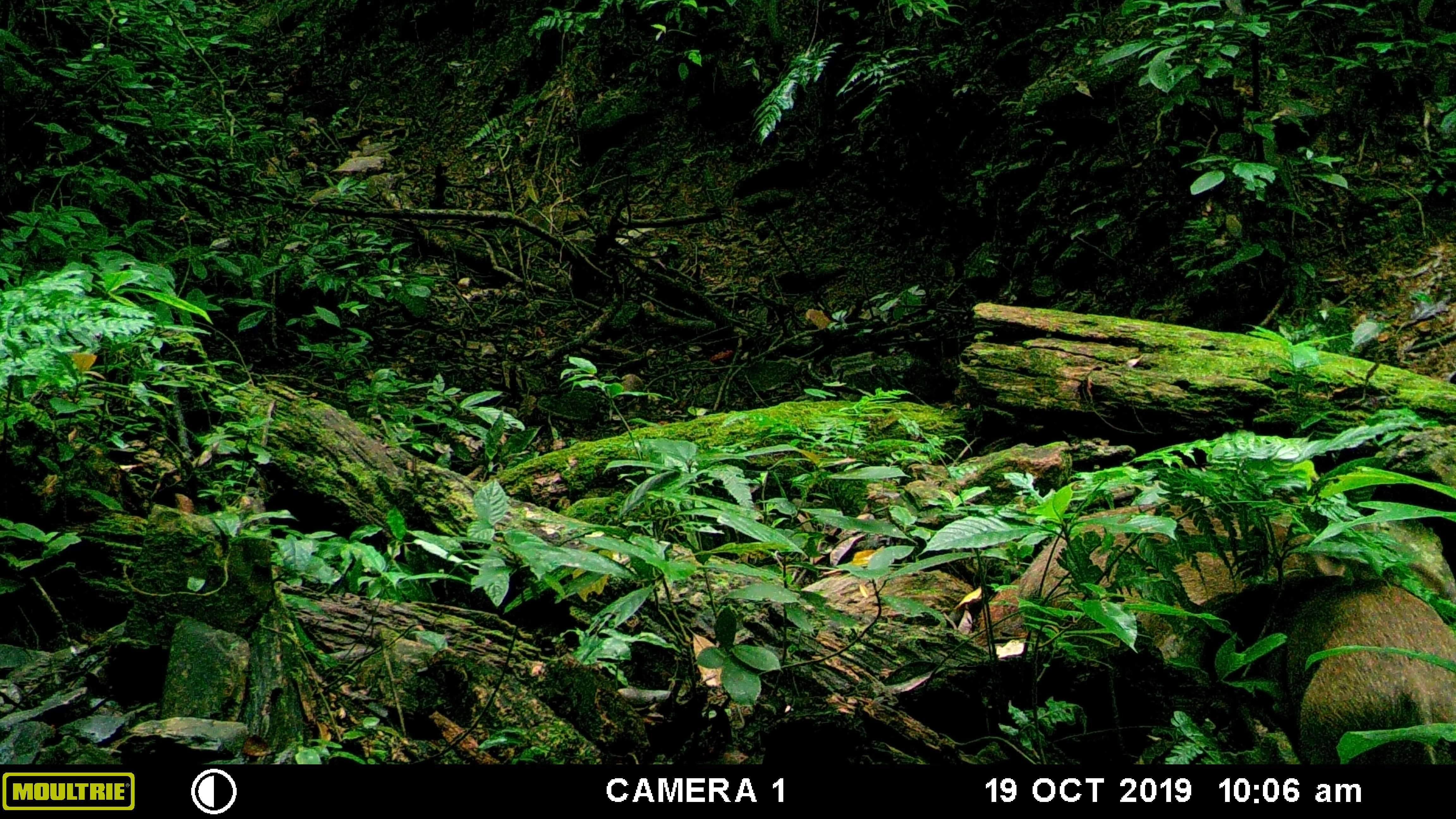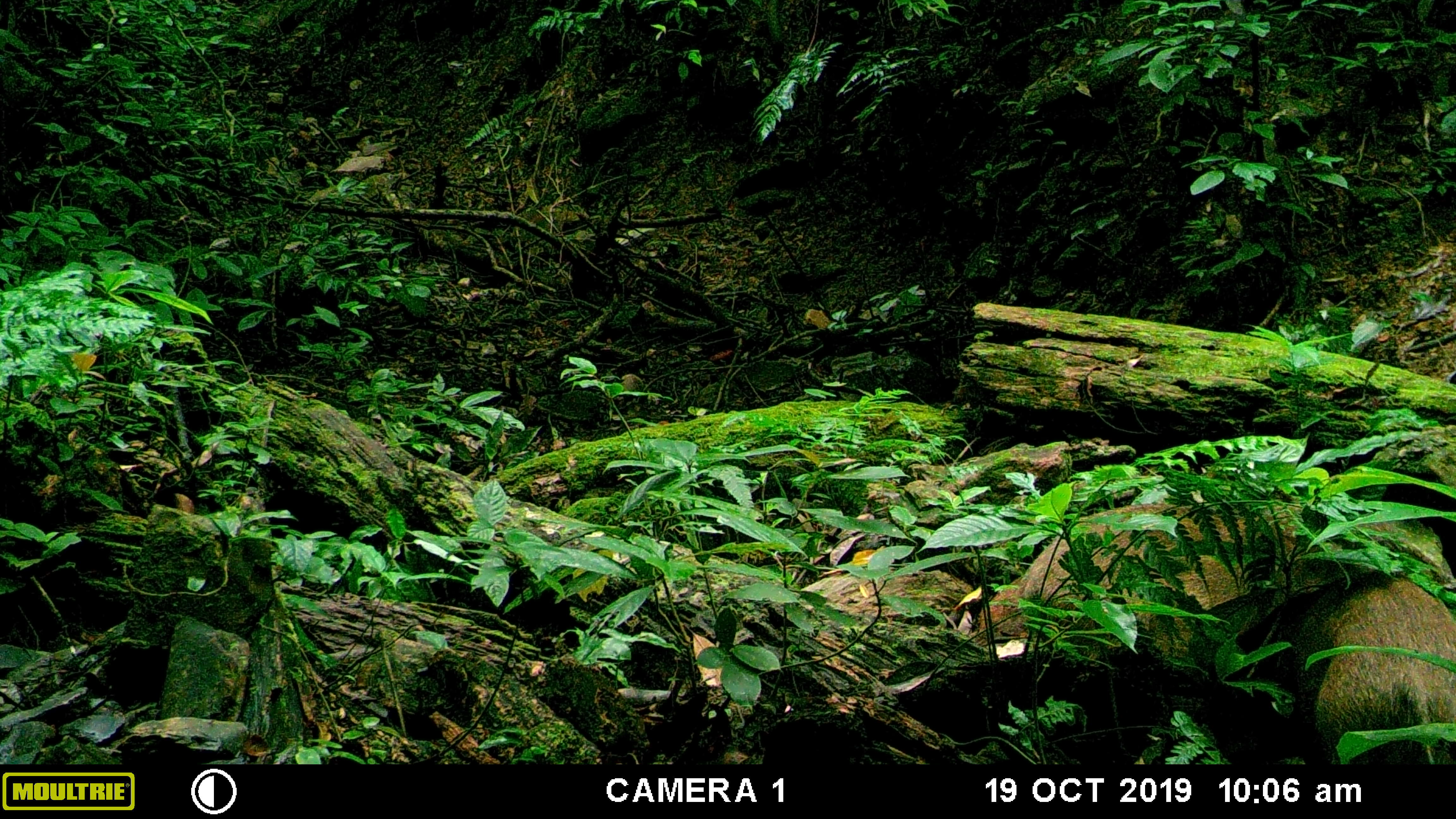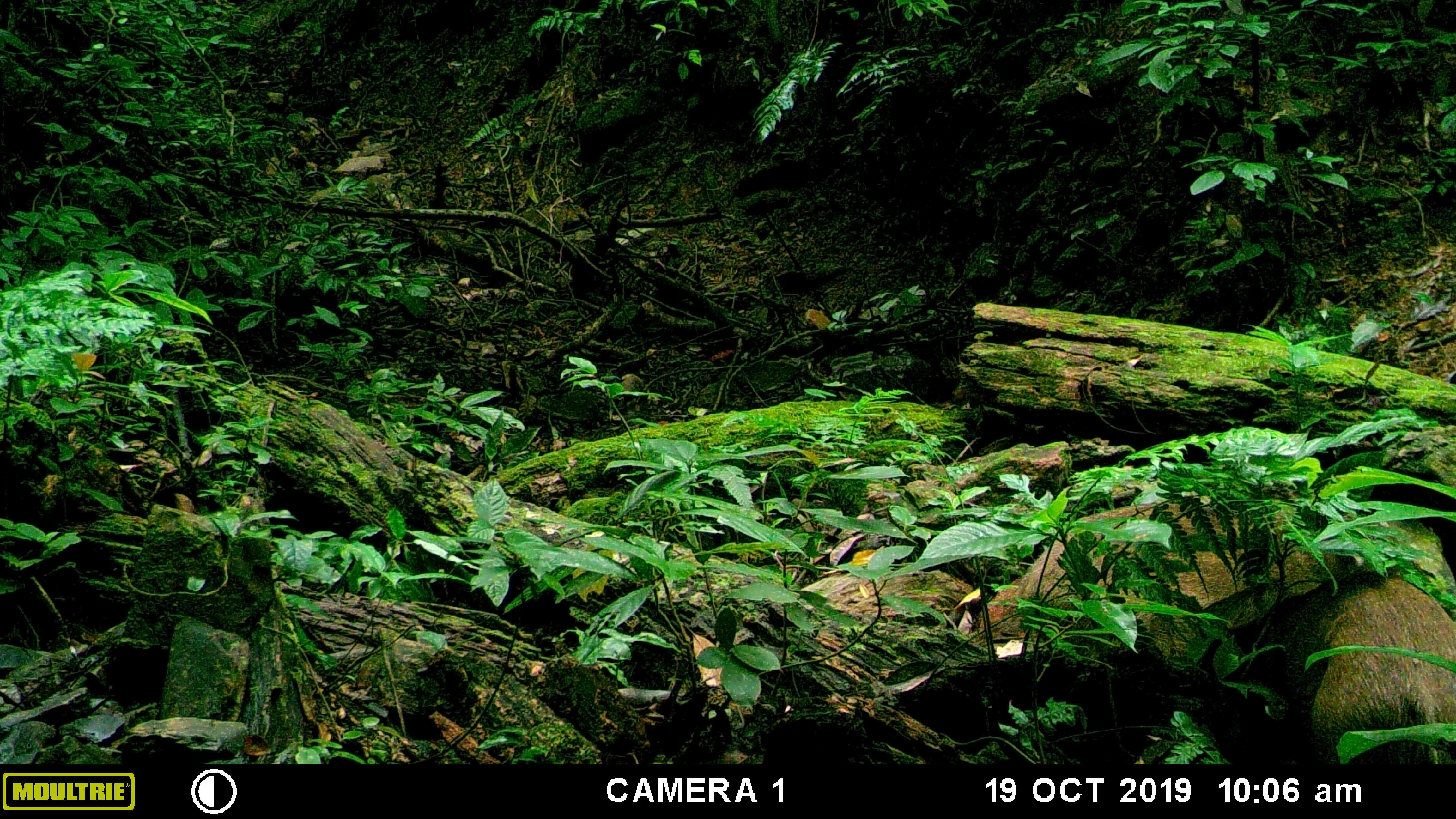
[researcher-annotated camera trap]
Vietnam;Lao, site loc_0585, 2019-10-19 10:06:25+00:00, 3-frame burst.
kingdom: Animalia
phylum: Chordata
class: Mammalia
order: Artiodactyla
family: Suidae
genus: Sus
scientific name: Sus scrofa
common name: eurasian wild pig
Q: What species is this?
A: Eurasian wild pig (Sus scrofa).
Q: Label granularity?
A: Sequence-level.